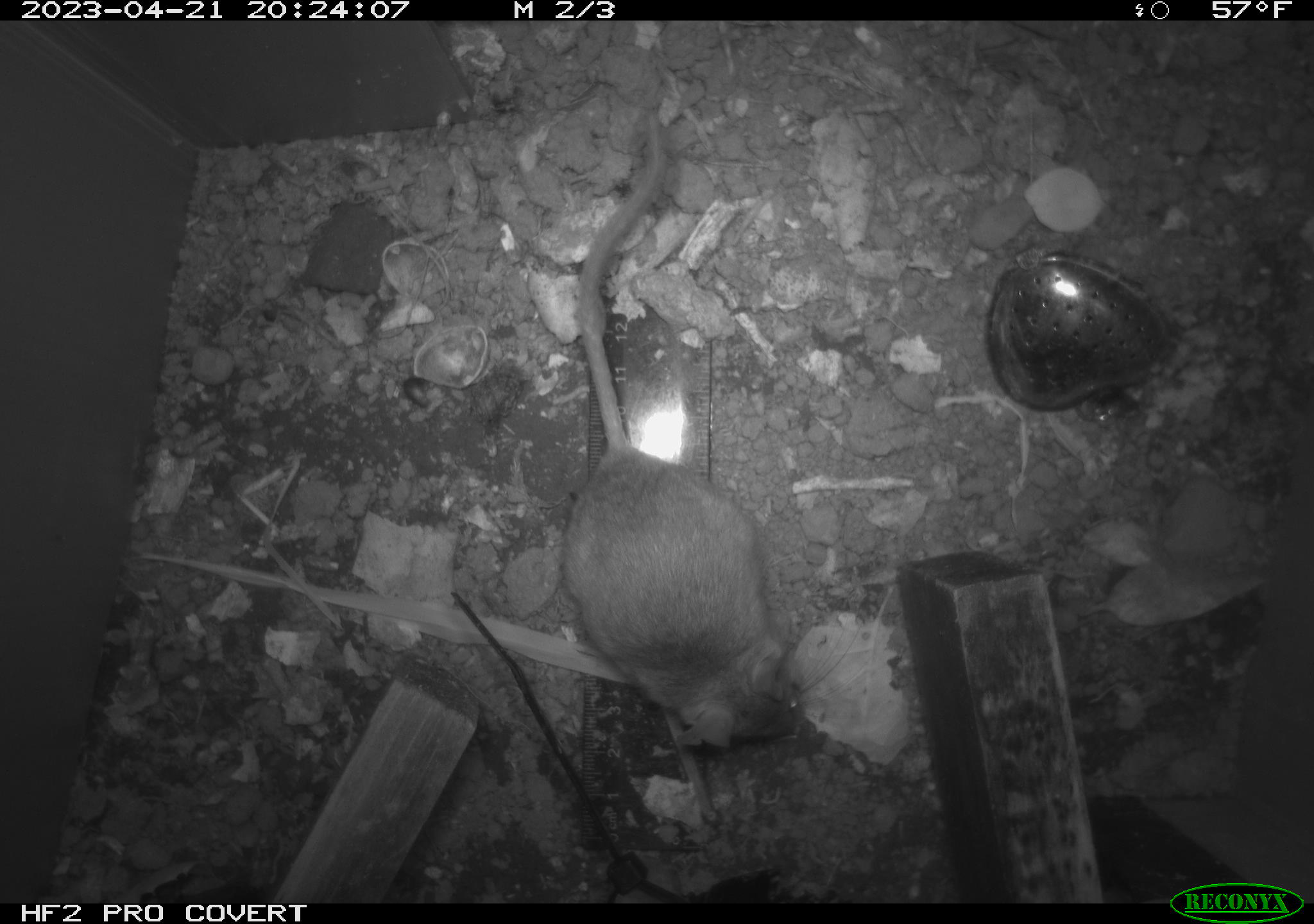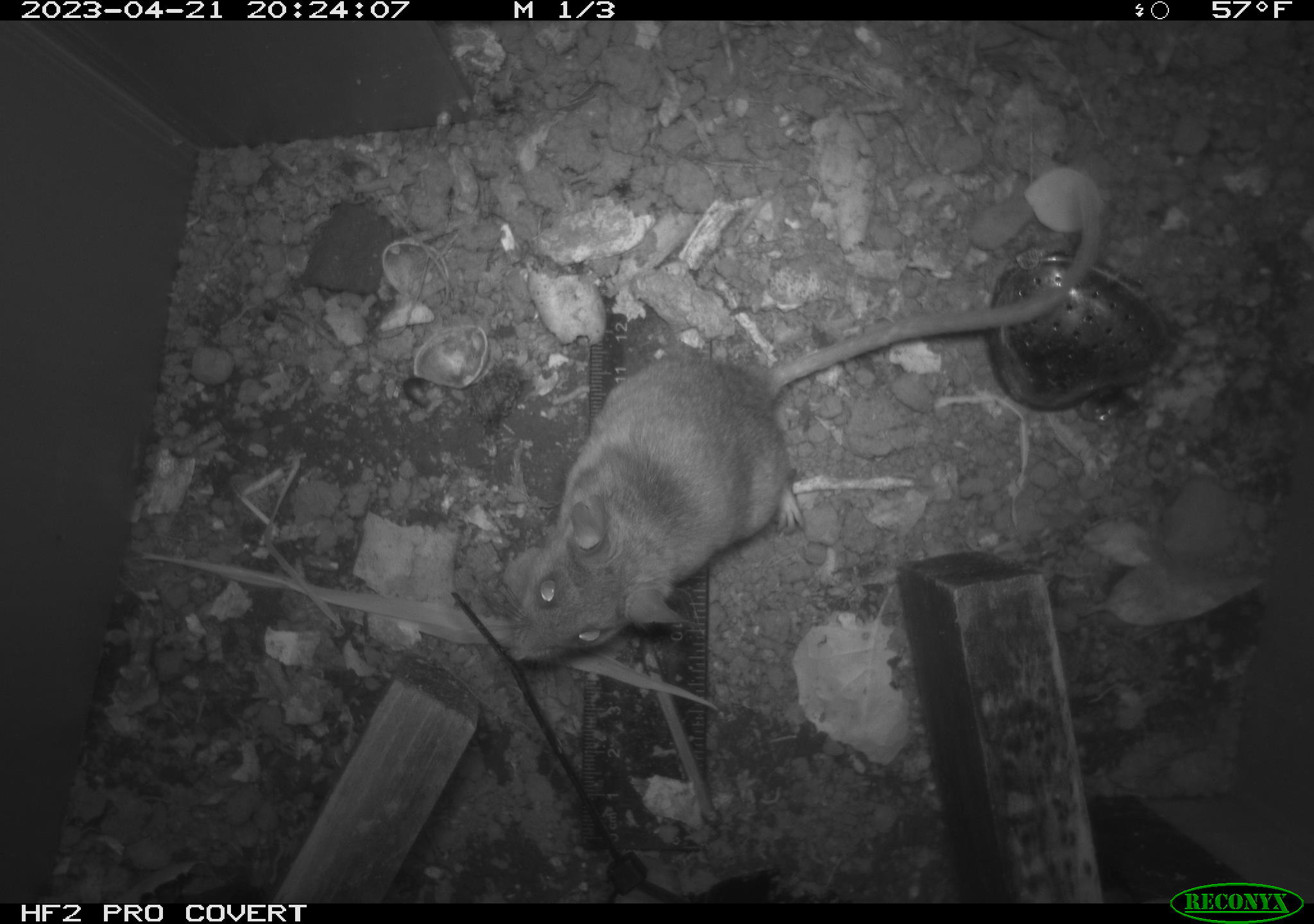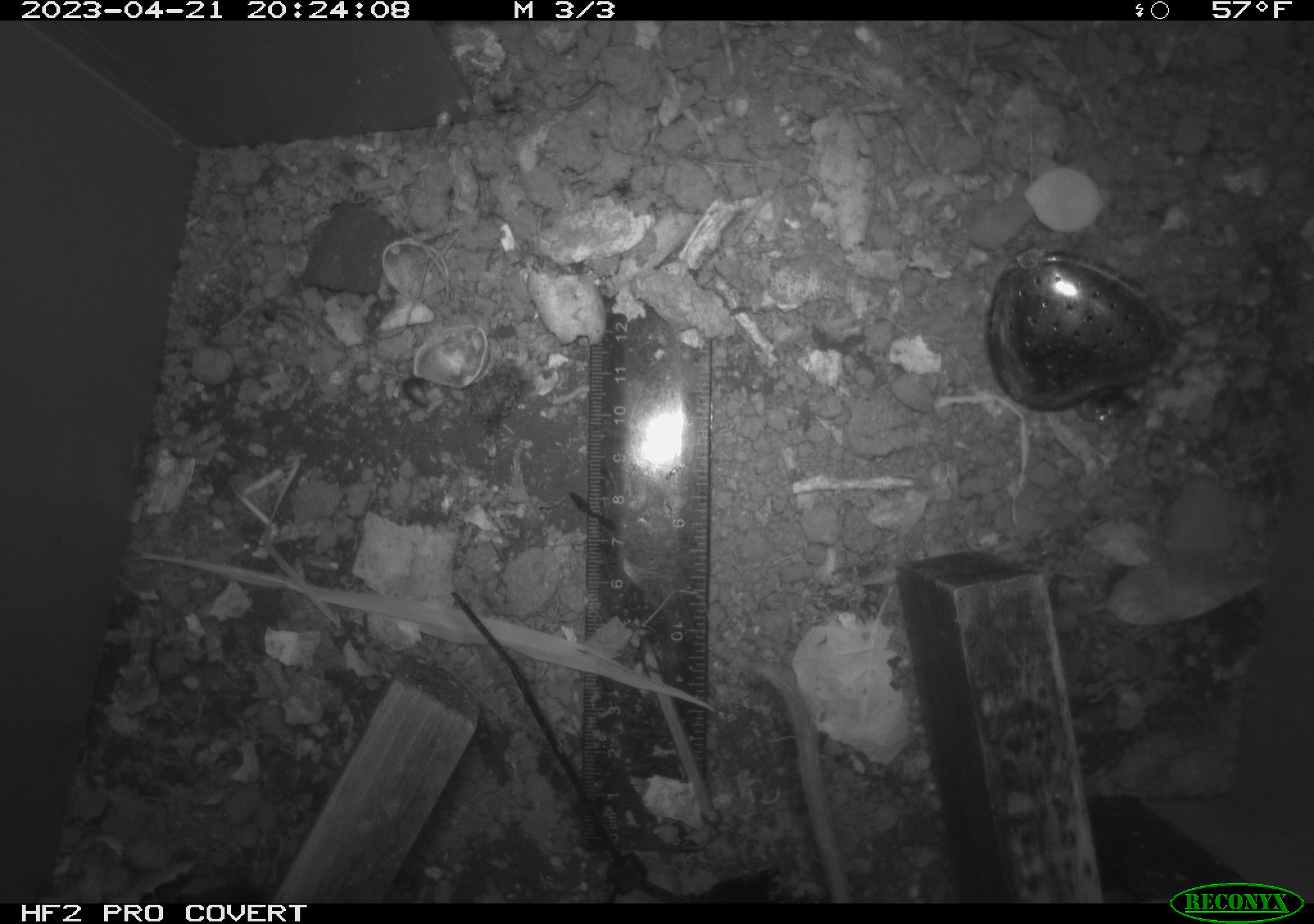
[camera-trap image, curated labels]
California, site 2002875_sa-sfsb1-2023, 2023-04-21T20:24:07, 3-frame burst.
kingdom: Animalia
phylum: Chordata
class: Mammalia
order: Rodentia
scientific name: Rodentia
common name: mouse species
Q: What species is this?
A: Mouse species (Rodentia).